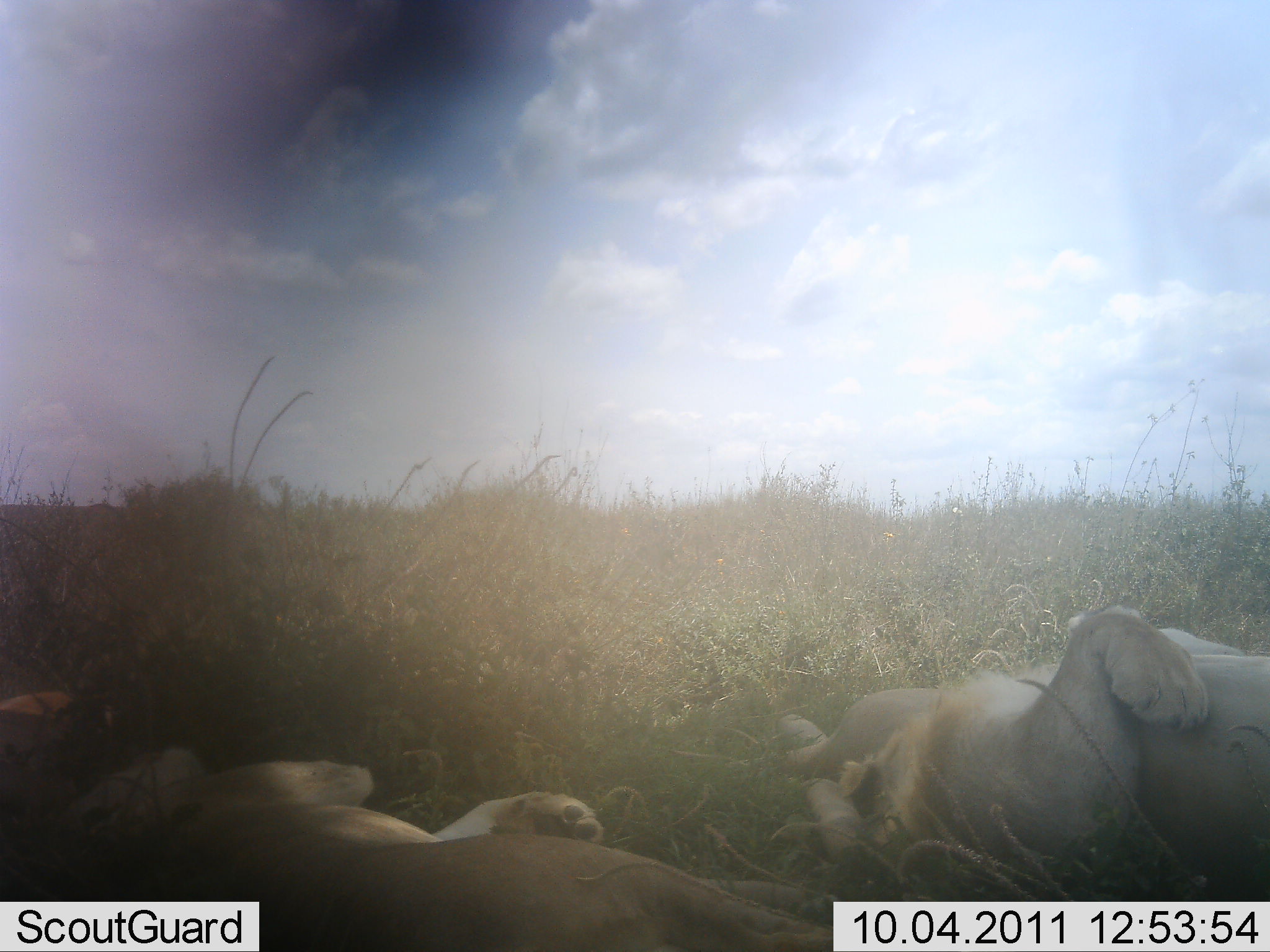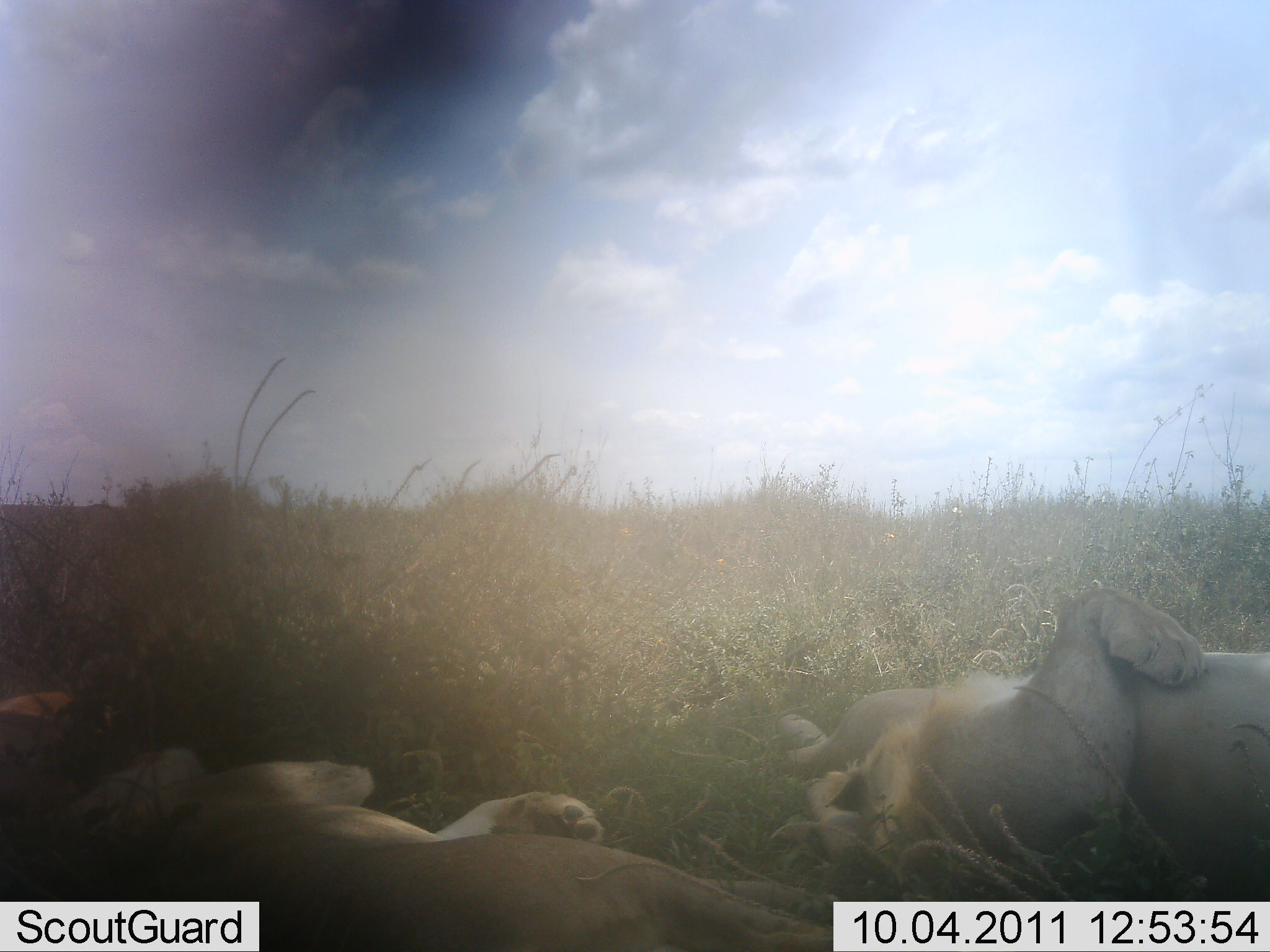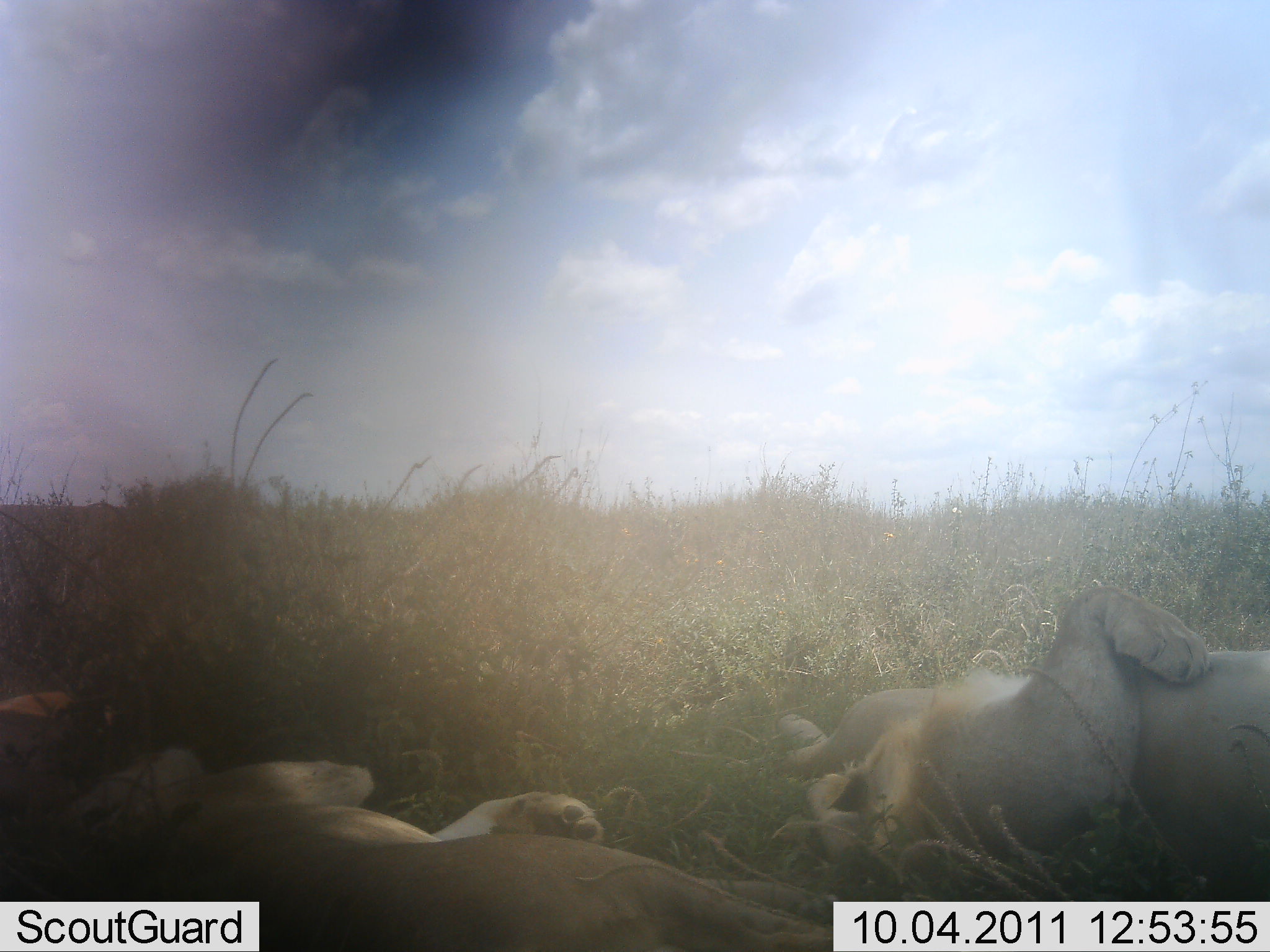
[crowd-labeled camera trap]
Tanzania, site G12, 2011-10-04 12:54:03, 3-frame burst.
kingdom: Animalia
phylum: Chordata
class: Mammalia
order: Carnivora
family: Felidae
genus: Panthera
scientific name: Panthera leo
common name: lion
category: lionfemale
Lionfemale (lion) (Panthera leo), count 2. Behavior (volunteer vote fractions): standing 0%, resting 100%, moving 0%, interacting 0%. Young present (vote fraction): 6%. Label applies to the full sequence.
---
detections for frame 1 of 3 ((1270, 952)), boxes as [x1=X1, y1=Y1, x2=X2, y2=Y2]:
animal: [x1=54, y1=737, x2=841, y2=952]; [x1=776, y1=605, x2=1270, y2=880]; [x1=0, y1=690, x2=95, y2=901]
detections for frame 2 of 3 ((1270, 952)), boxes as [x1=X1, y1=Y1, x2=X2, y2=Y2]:
animal: [x1=47, y1=741, x2=837, y2=952]; [x1=779, y1=585, x2=1270, y2=880]; [x1=0, y1=687, x2=106, y2=903]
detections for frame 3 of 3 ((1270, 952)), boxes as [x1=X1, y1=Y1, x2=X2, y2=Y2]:
animal: [x1=54, y1=744, x2=843, y2=952]; [x1=779, y1=590, x2=1270, y2=863]; [x1=0, y1=690, x2=125, y2=901]